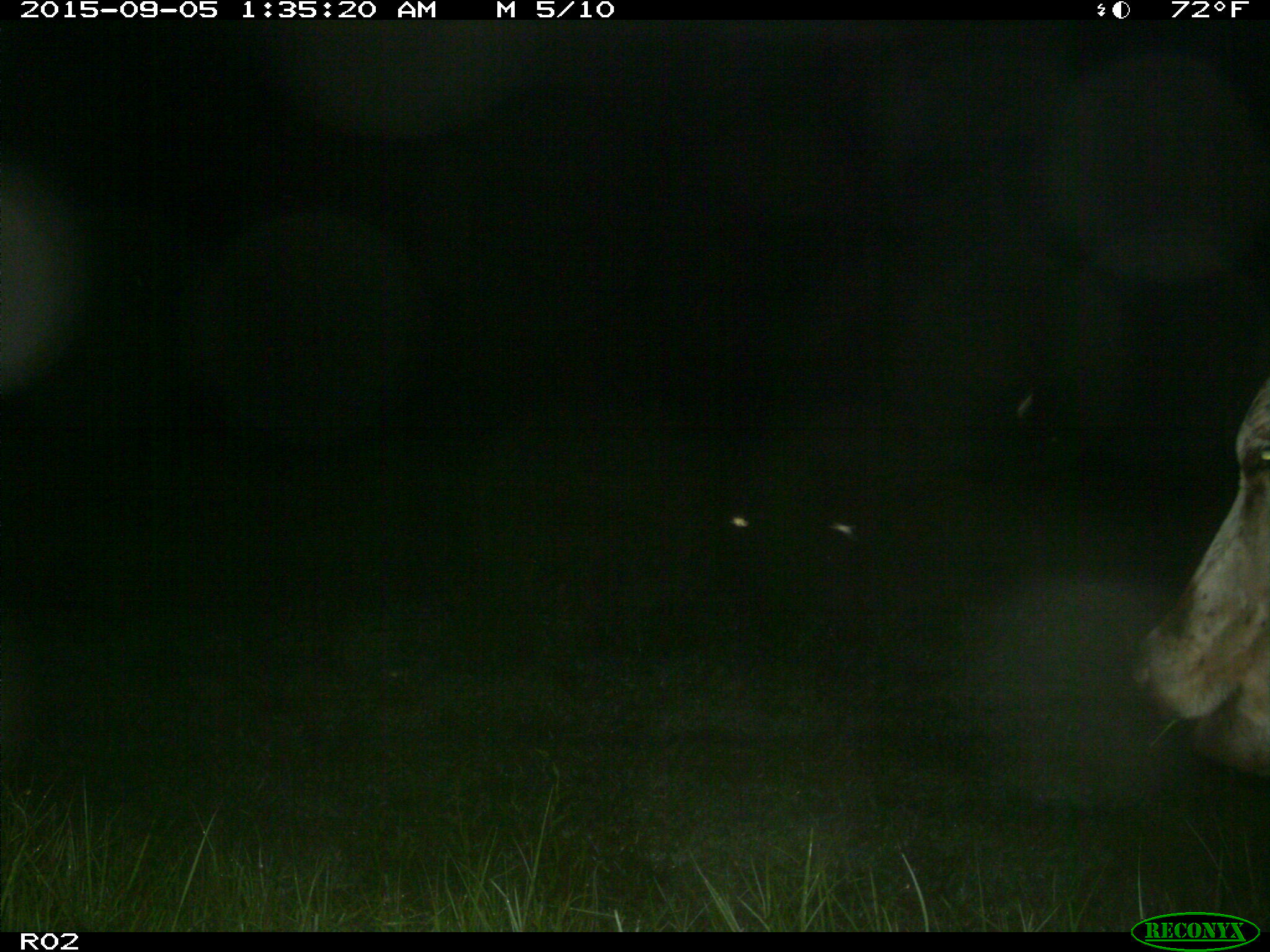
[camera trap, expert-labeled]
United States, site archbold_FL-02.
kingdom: Animalia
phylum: Chordata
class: Mammalia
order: Artiodactyla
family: Bovidae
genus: Bos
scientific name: Bos taurus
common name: domestic cow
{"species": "Bos taurus (domestic cow)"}